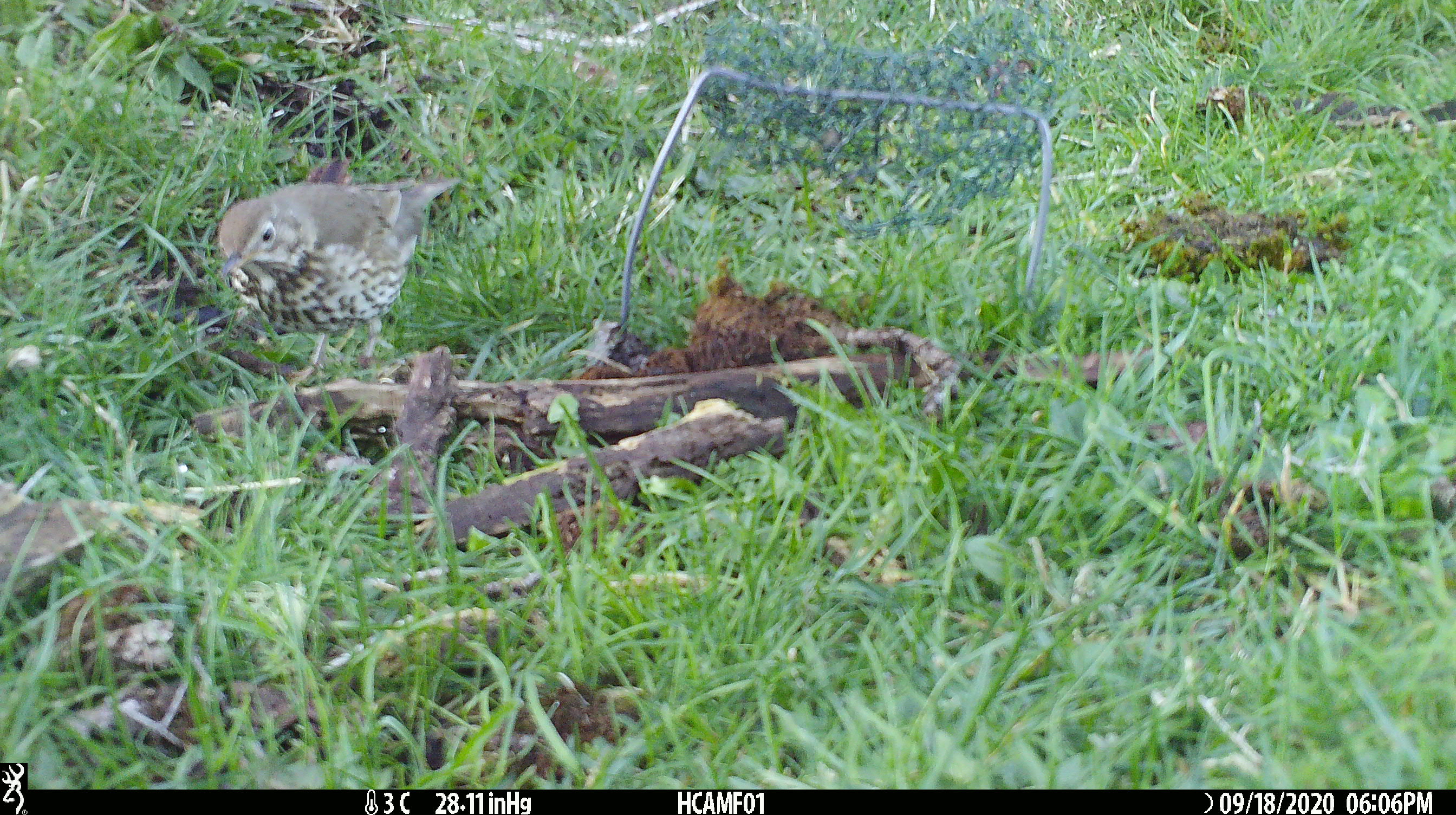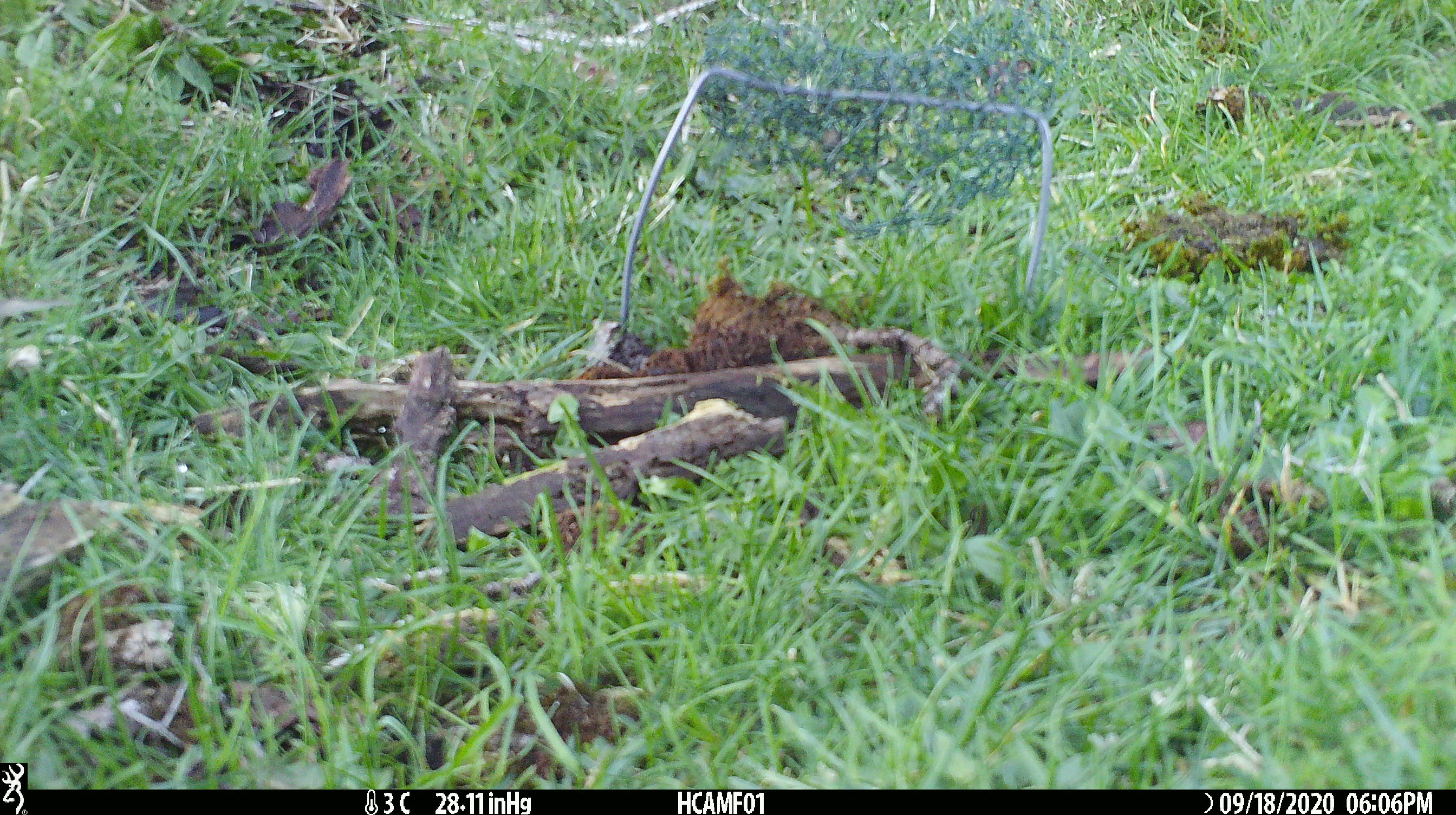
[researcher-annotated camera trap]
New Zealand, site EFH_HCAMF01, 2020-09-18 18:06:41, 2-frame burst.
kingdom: Animalia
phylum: Chordata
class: Aves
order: Passeriformes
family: Turdidae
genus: Turdus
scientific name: Turdus philomelos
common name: song thrush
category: thrush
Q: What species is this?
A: Thrush (song thrush) (Turdus philomelos).